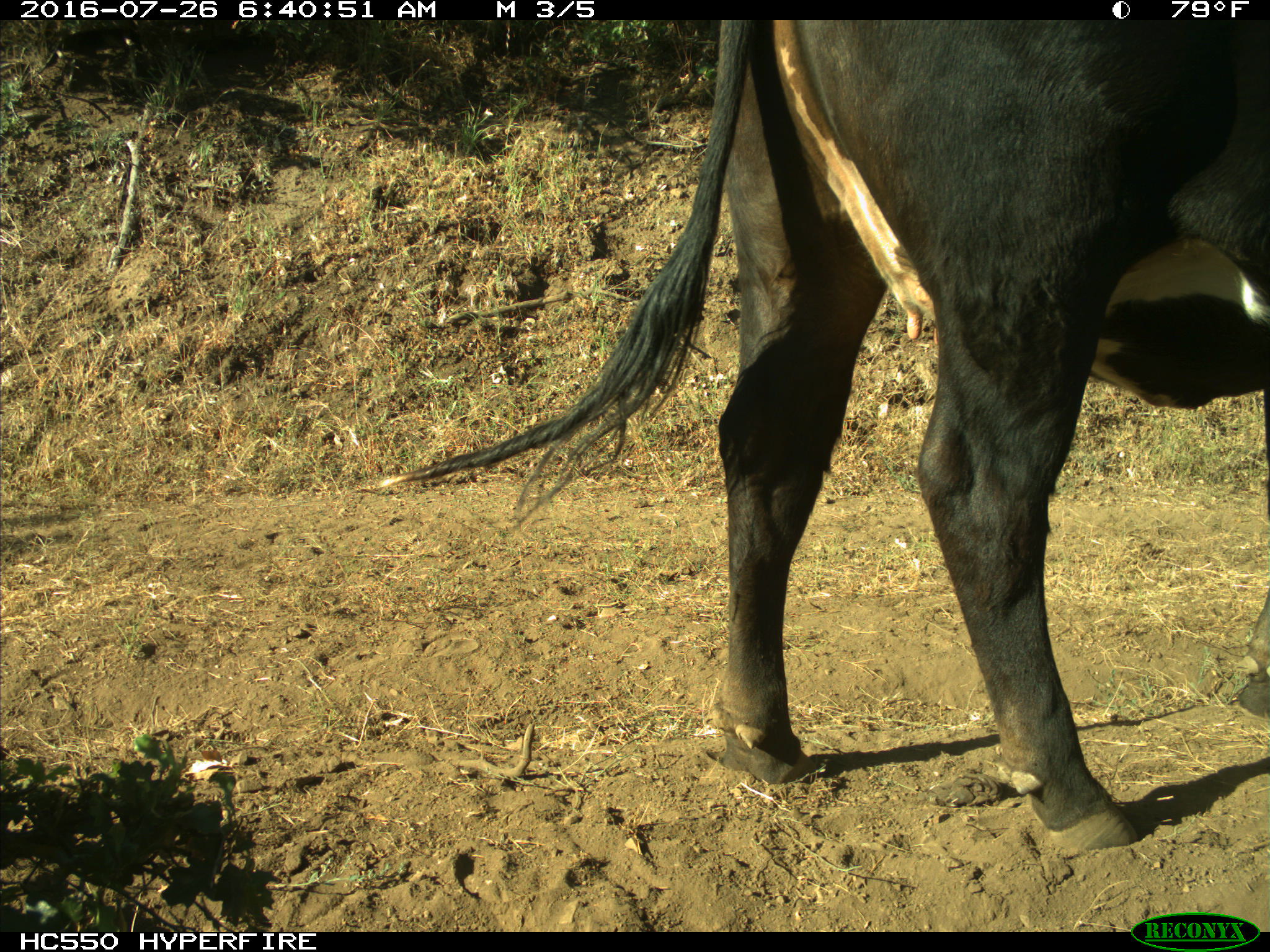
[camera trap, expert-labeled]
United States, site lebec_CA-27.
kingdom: Animalia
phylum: Chordata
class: Mammalia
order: Artiodactyla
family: Bovidae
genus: Bos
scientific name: Bos taurus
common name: domestic cow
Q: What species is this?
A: Bos taurus (domestic cow).